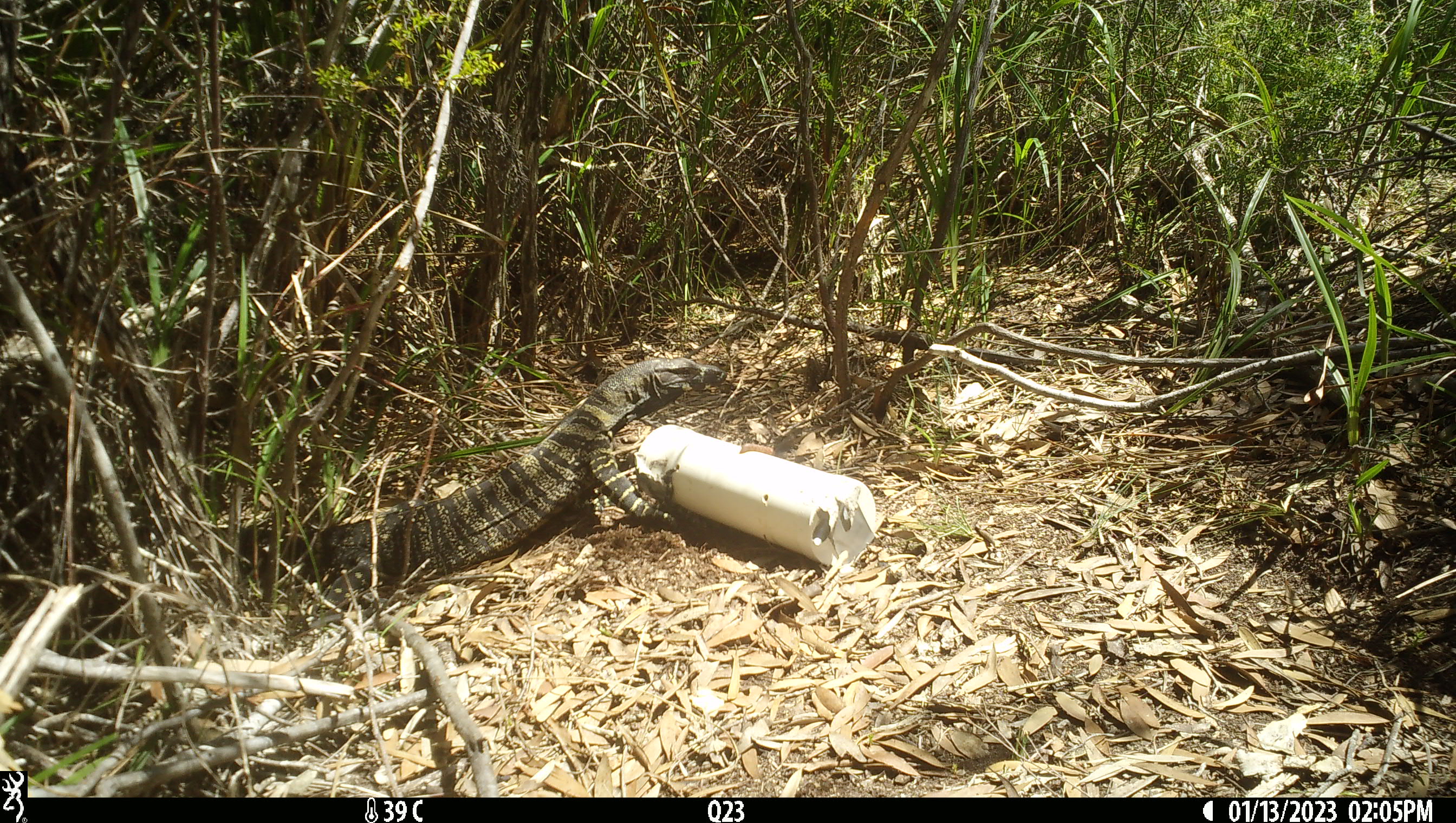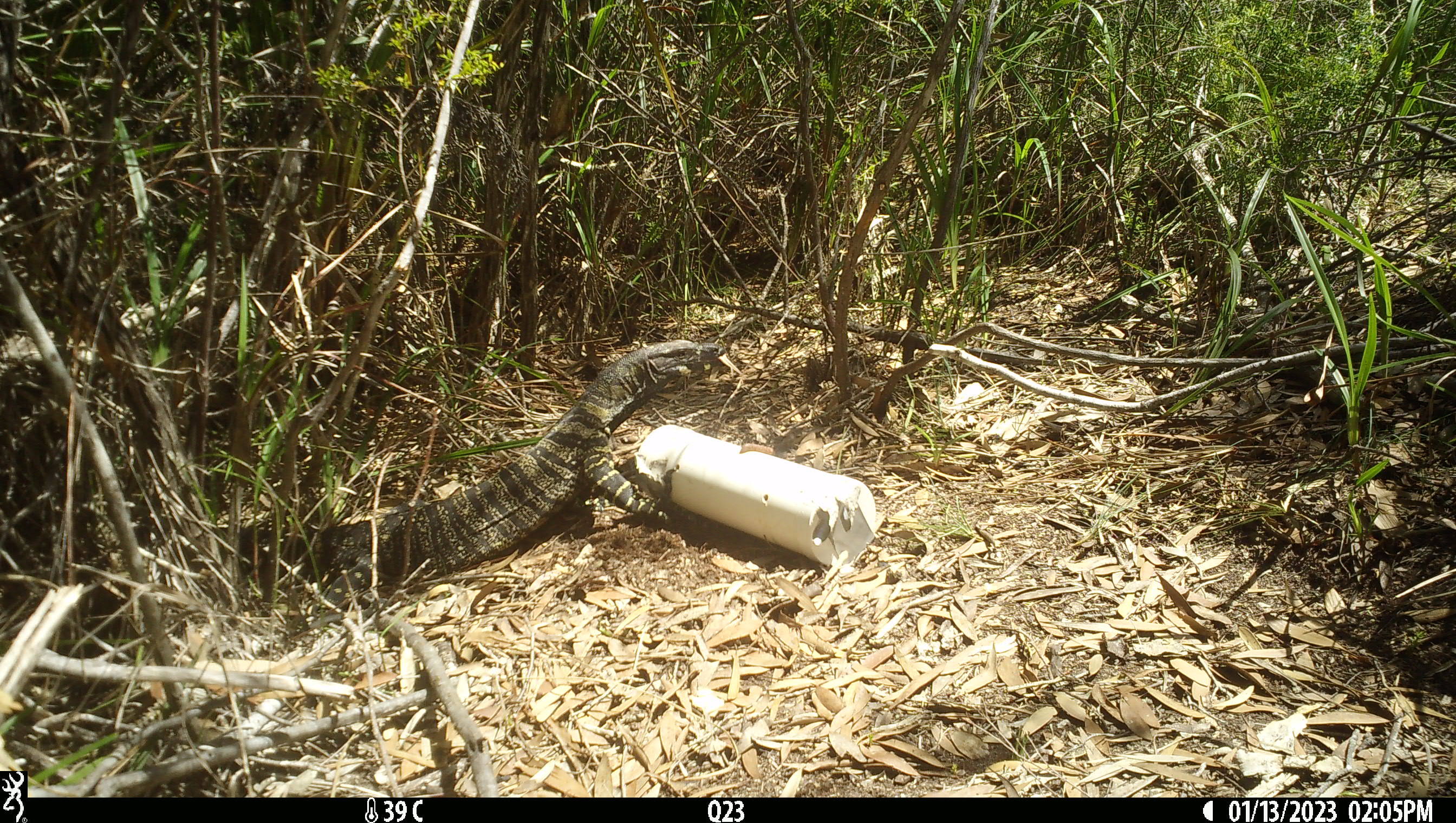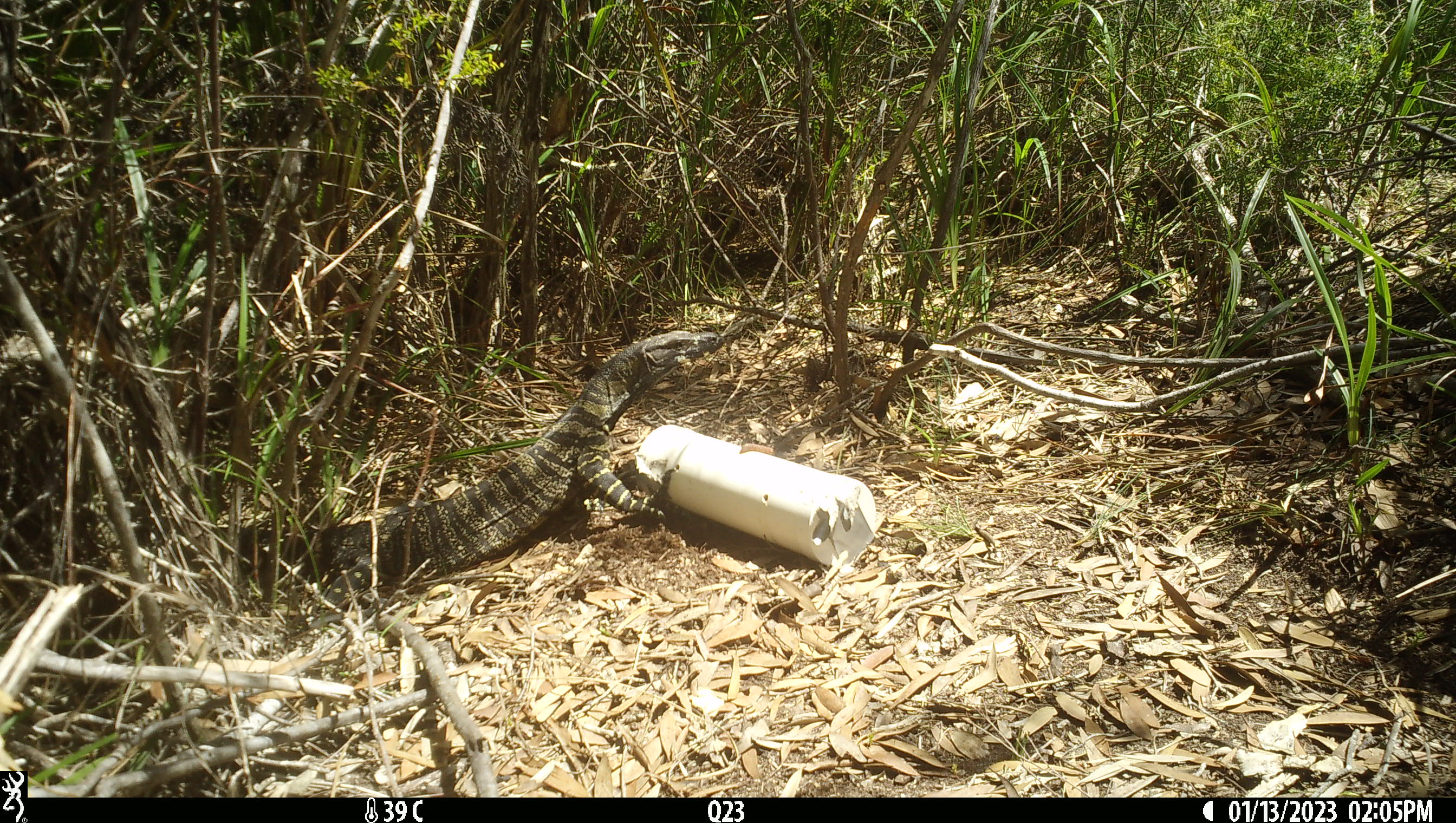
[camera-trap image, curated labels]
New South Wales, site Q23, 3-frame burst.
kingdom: Animalia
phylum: Chordata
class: Reptilia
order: Squamata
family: Varanidae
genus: Varanus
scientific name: Varanus varius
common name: lace monitor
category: goanna